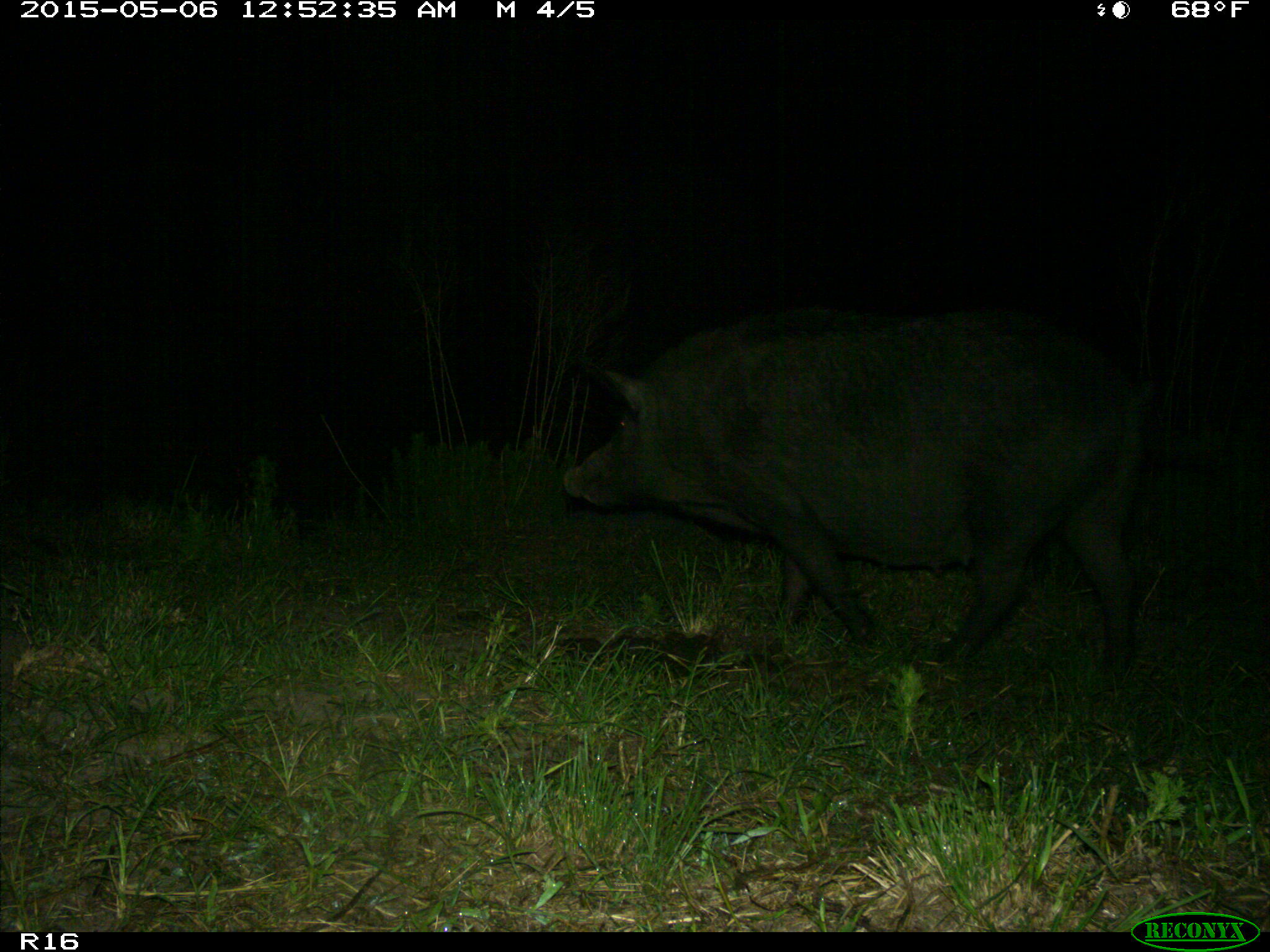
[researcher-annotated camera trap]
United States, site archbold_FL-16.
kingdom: Animalia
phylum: Chordata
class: Mammalia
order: Artiodactyla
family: Suidae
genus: Sus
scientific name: Sus scrofa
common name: wild boar